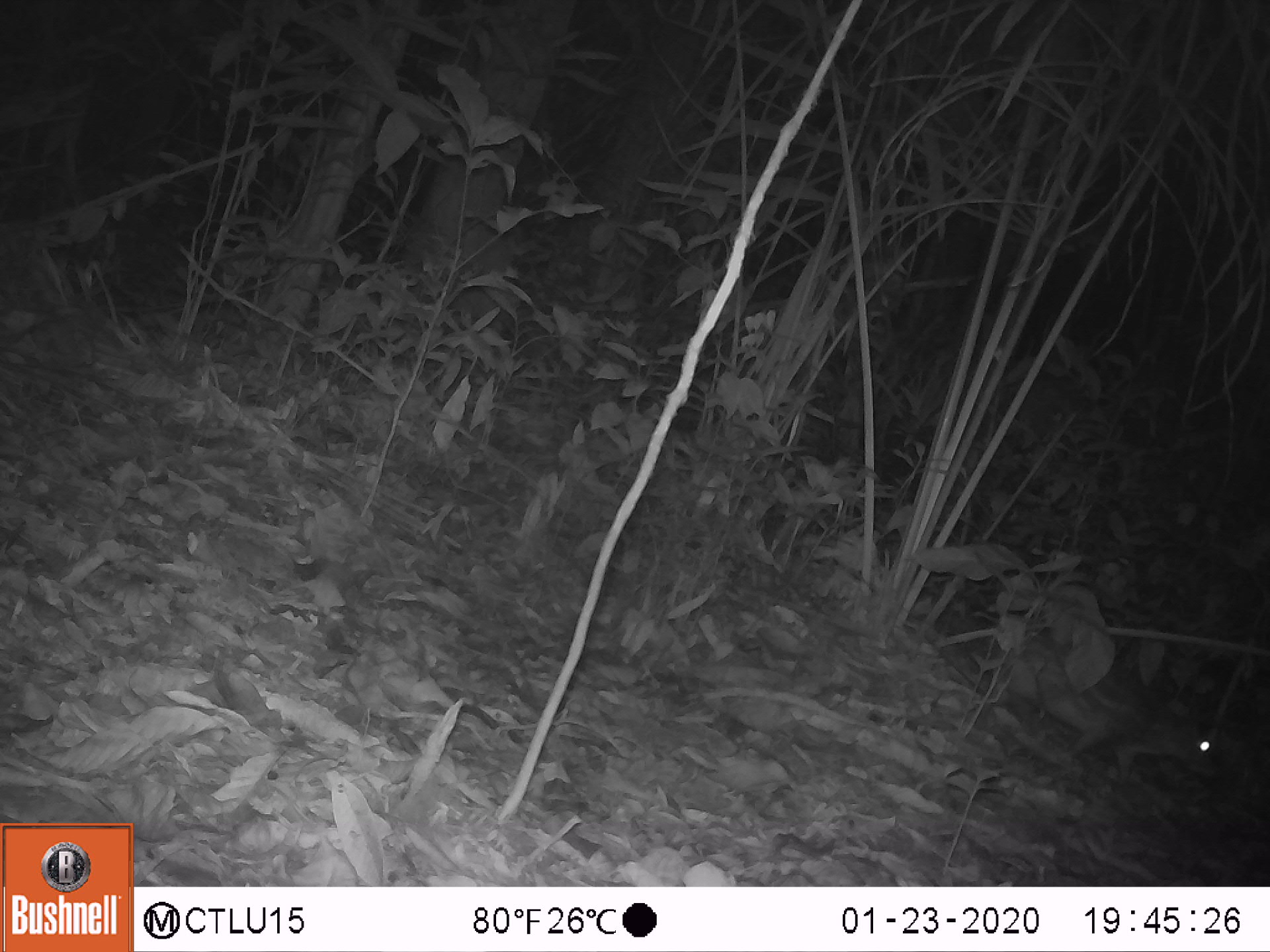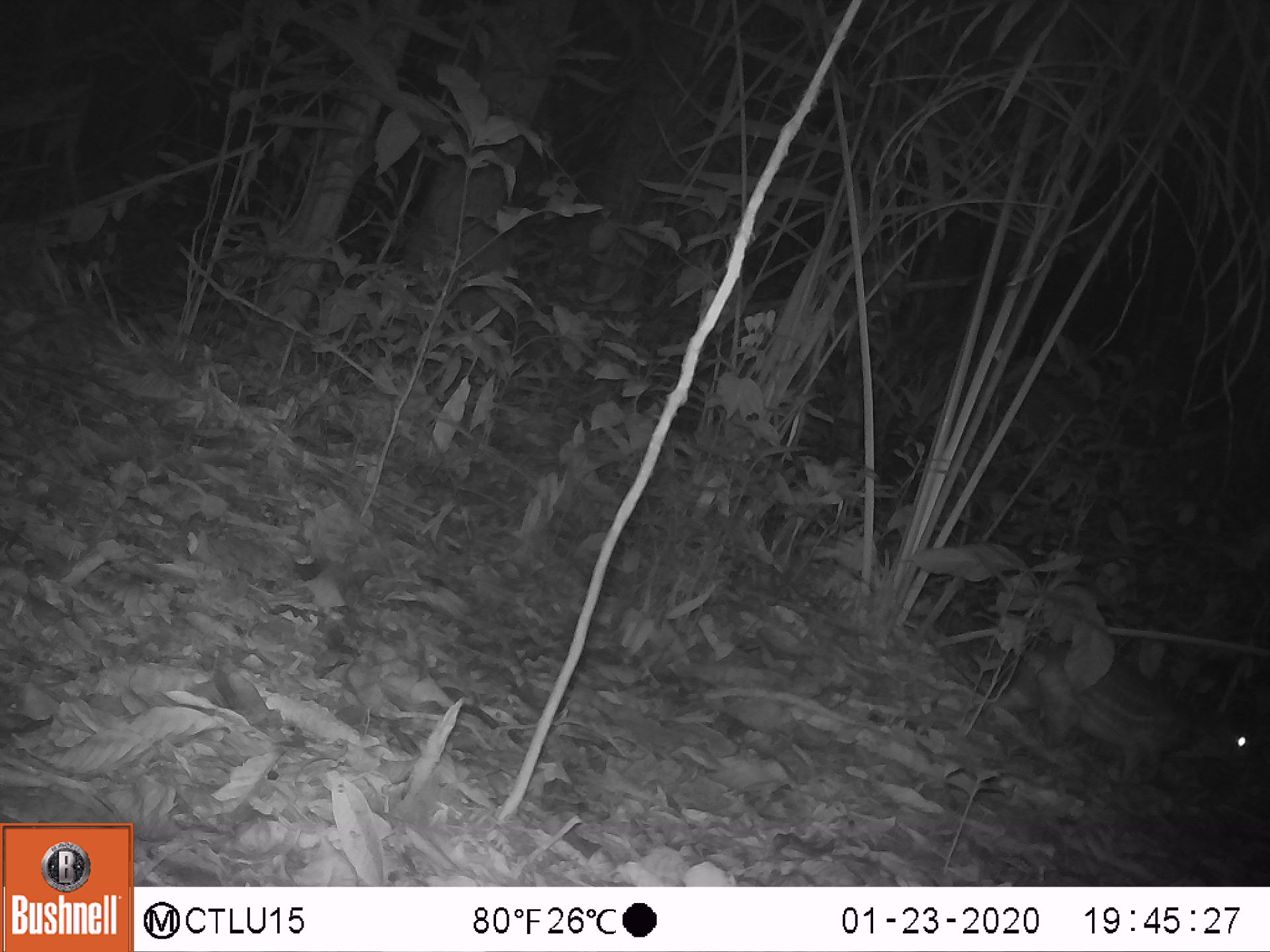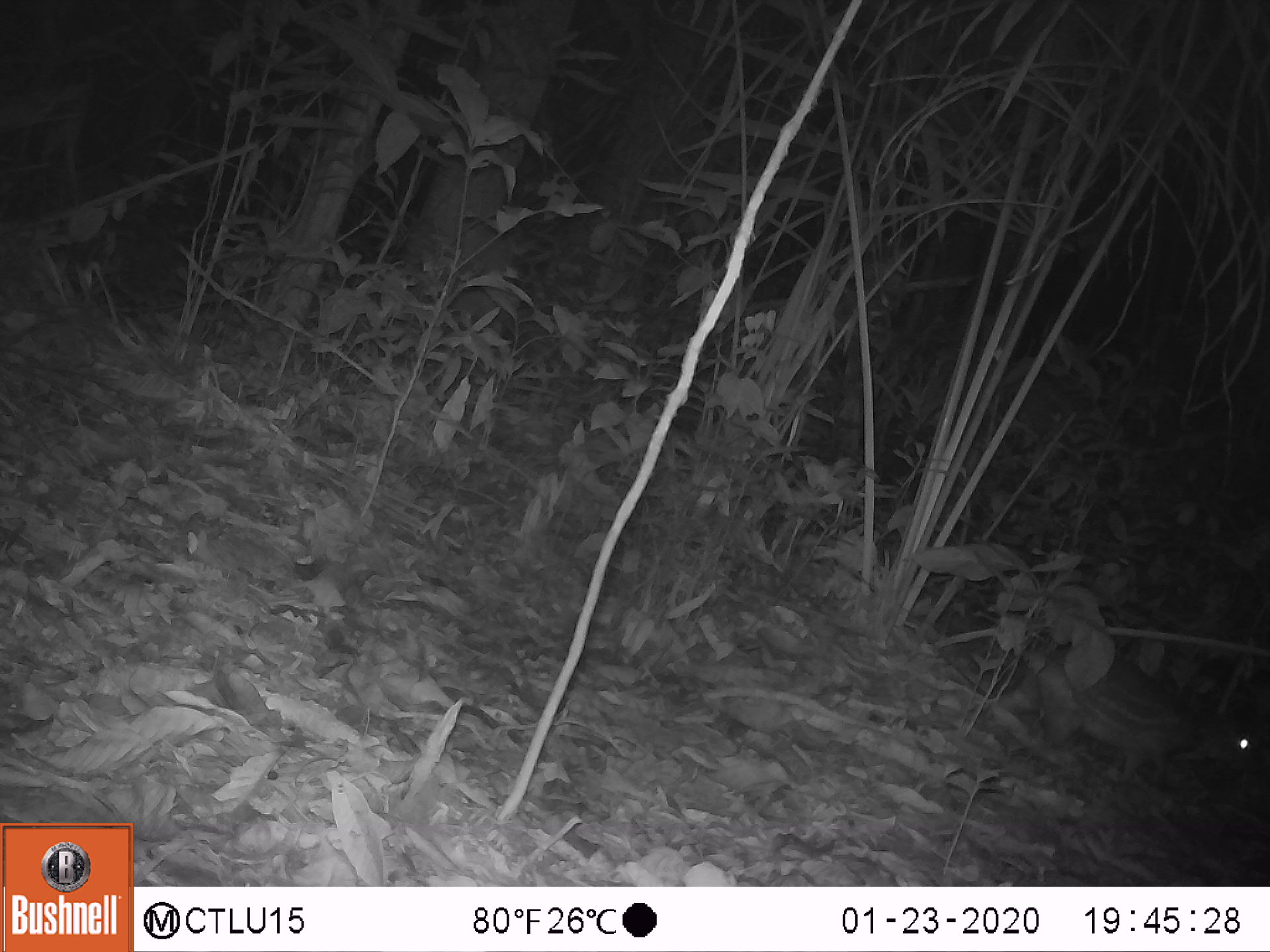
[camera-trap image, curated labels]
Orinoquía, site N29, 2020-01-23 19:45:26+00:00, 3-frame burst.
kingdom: Animalia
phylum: Chordata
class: Mammalia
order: Rodentia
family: Cuniculidae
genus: Cuniculus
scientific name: Cuniculus paca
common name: spotted paca